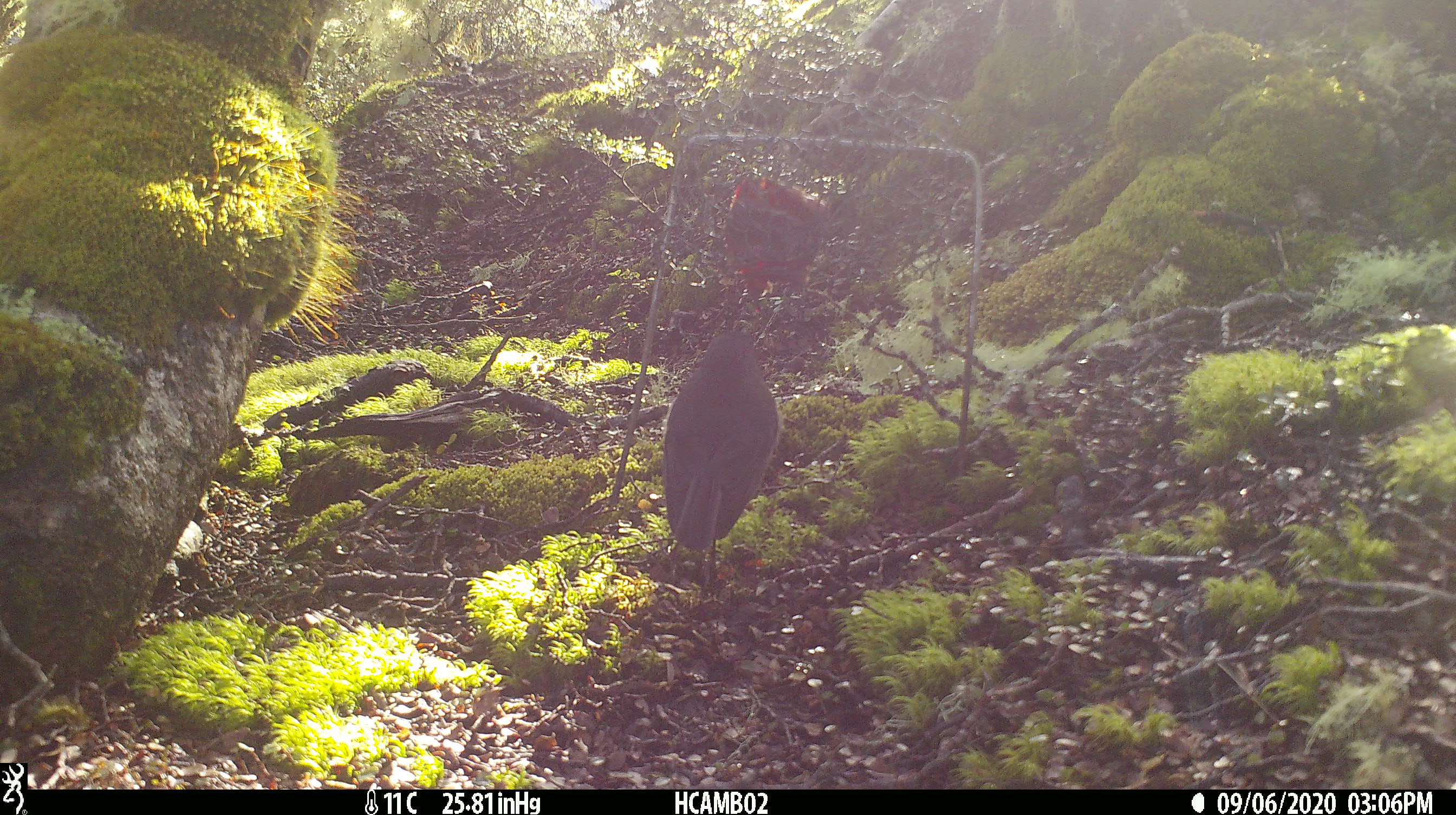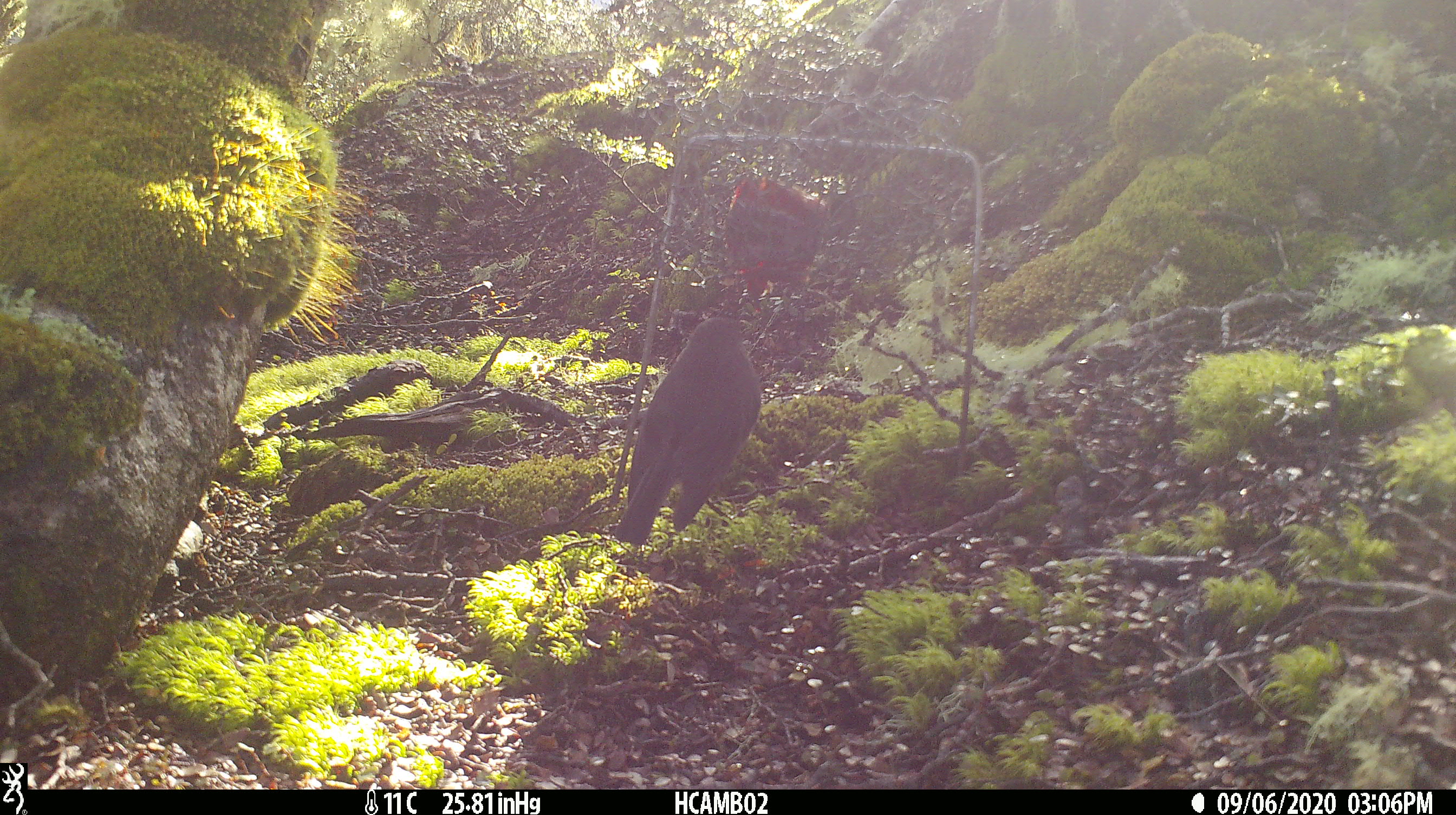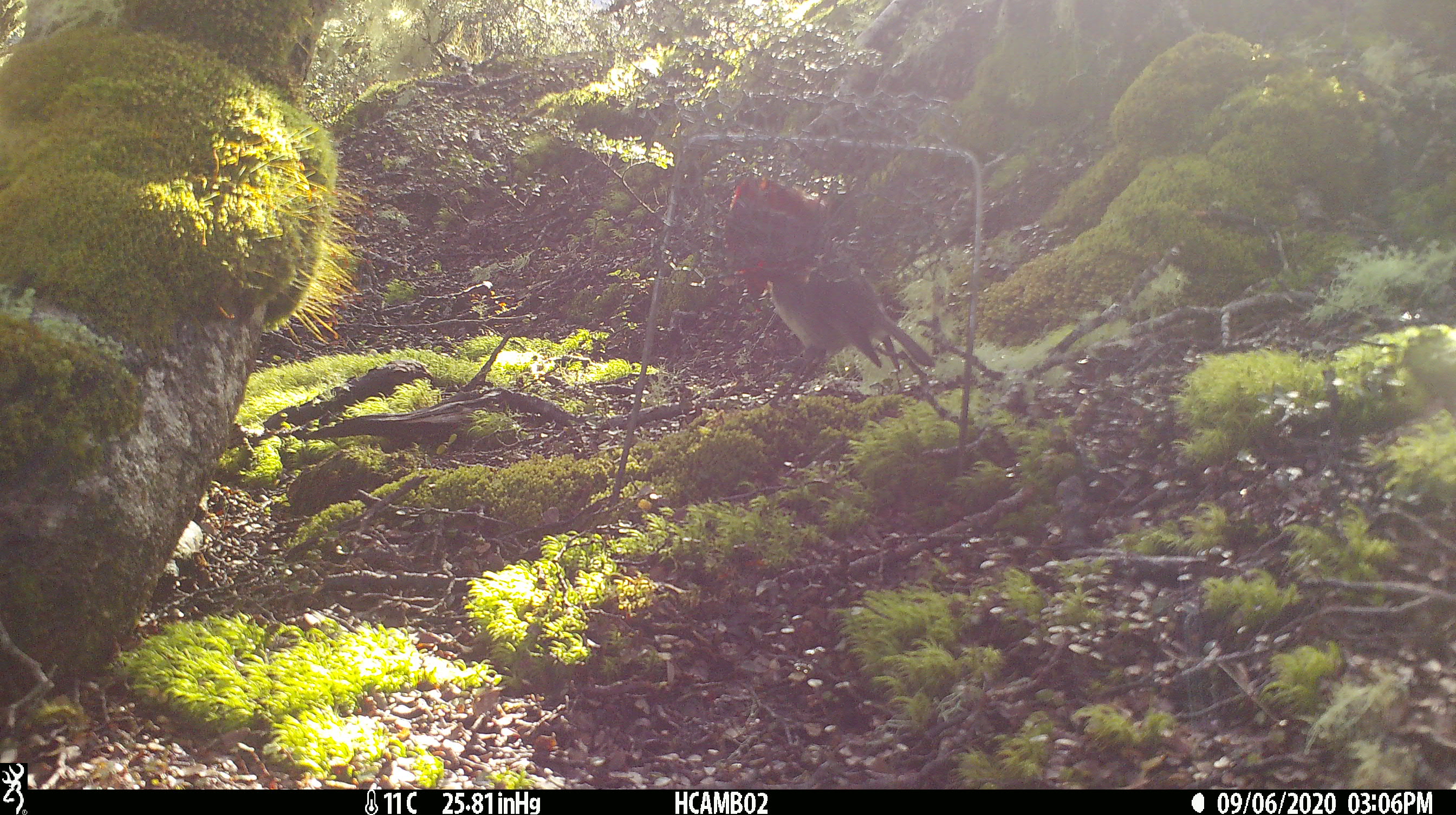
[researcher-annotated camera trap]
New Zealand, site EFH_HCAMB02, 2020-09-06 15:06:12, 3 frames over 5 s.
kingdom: Animalia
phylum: Chordata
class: Aves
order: Passeriformes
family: Petroicidae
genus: Petroica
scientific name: Petroica australis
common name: new zealand robin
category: robin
Robin (new zealand robin) (Petroica australis).